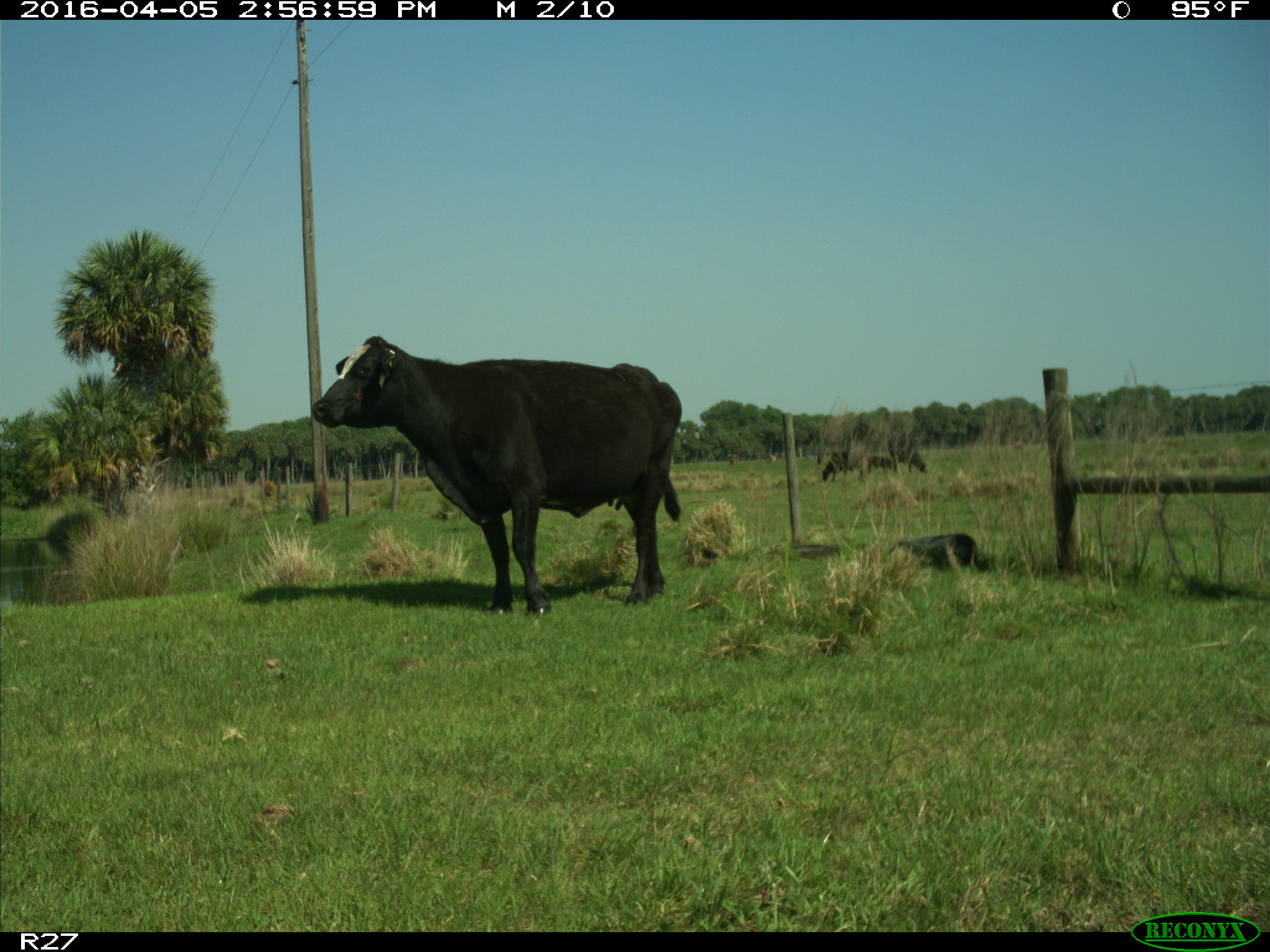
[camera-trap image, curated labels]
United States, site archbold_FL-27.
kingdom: Animalia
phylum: Chordata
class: Mammalia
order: Artiodactyla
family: Bovidae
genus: Bos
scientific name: Bos taurus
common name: domestic cow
Bos taurus (domestic cow).